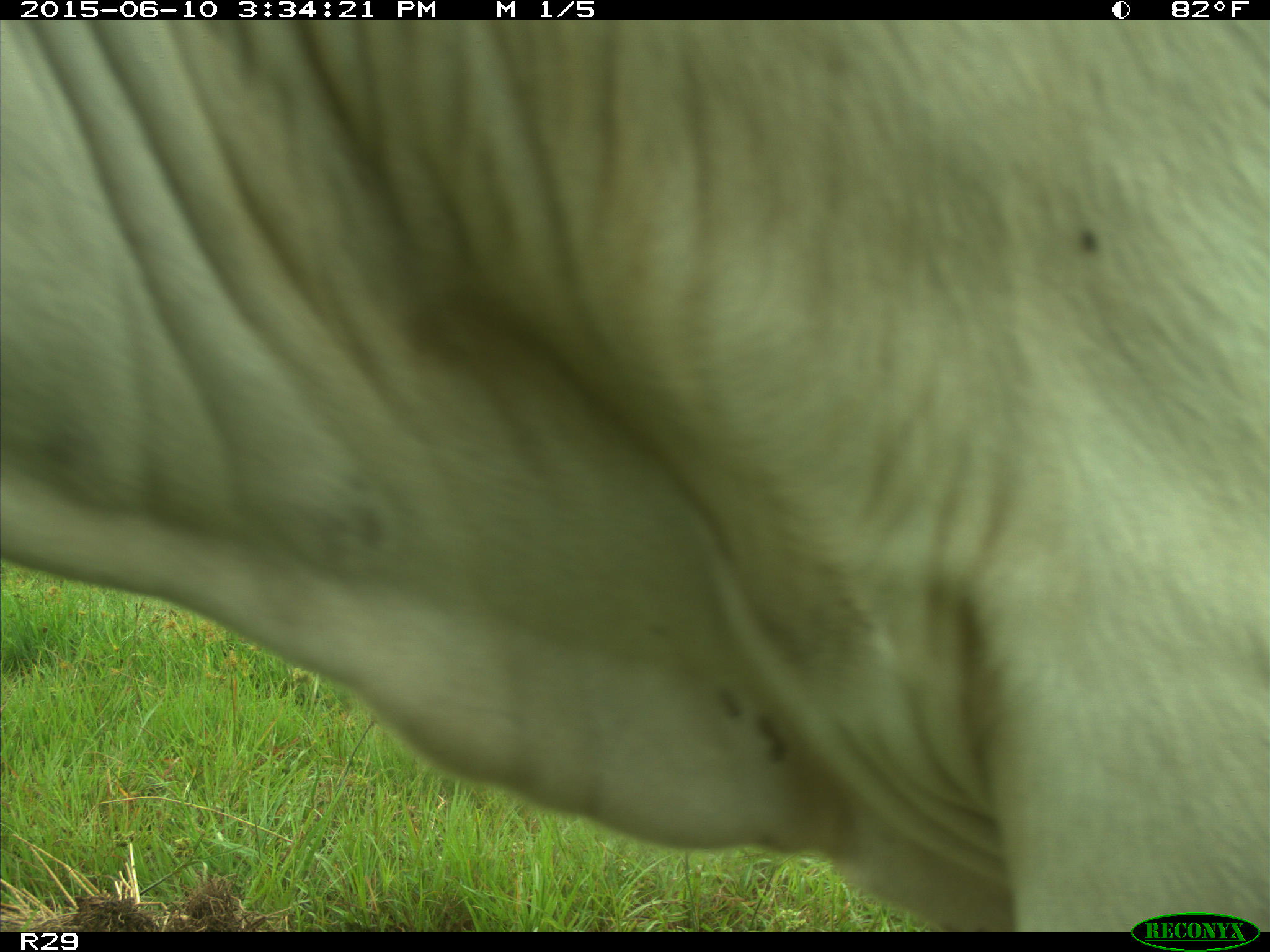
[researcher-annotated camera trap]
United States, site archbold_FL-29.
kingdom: Animalia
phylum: Chordata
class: Mammalia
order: Artiodactyla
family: Bovidae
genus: Bos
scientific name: Bos taurus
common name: domestic cow